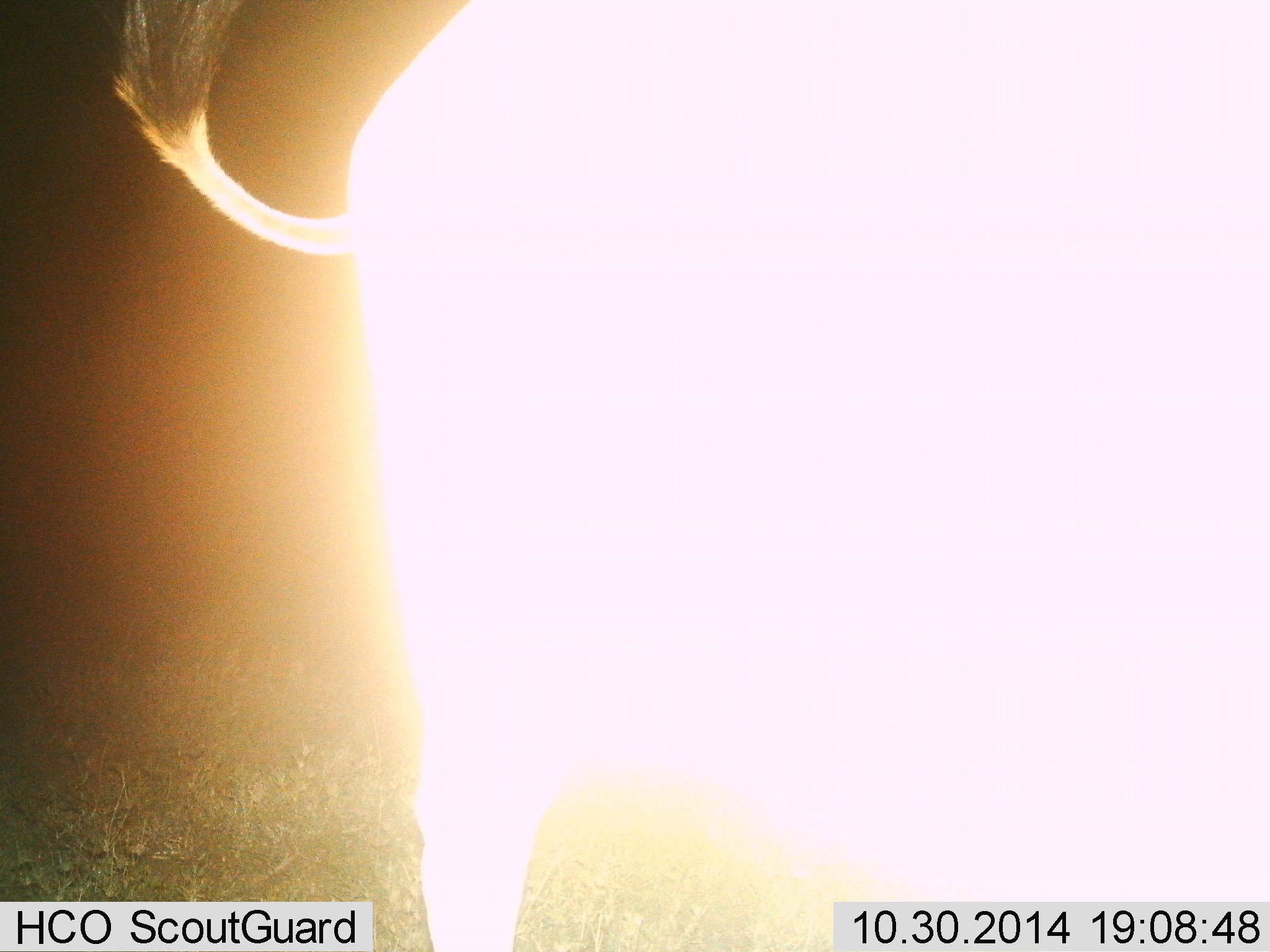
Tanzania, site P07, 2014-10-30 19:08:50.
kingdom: Animalia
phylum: Chordata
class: Mammalia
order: Artiodactyla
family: Bovidae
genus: Connochaetes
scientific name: Connochaetes taurinus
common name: blue wildebeest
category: wildebeest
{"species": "wildebeest (blue wildebeest) (Connochaetes taurinus)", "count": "1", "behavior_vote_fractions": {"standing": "100%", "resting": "0%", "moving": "0%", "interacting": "0%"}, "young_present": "0%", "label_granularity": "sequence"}